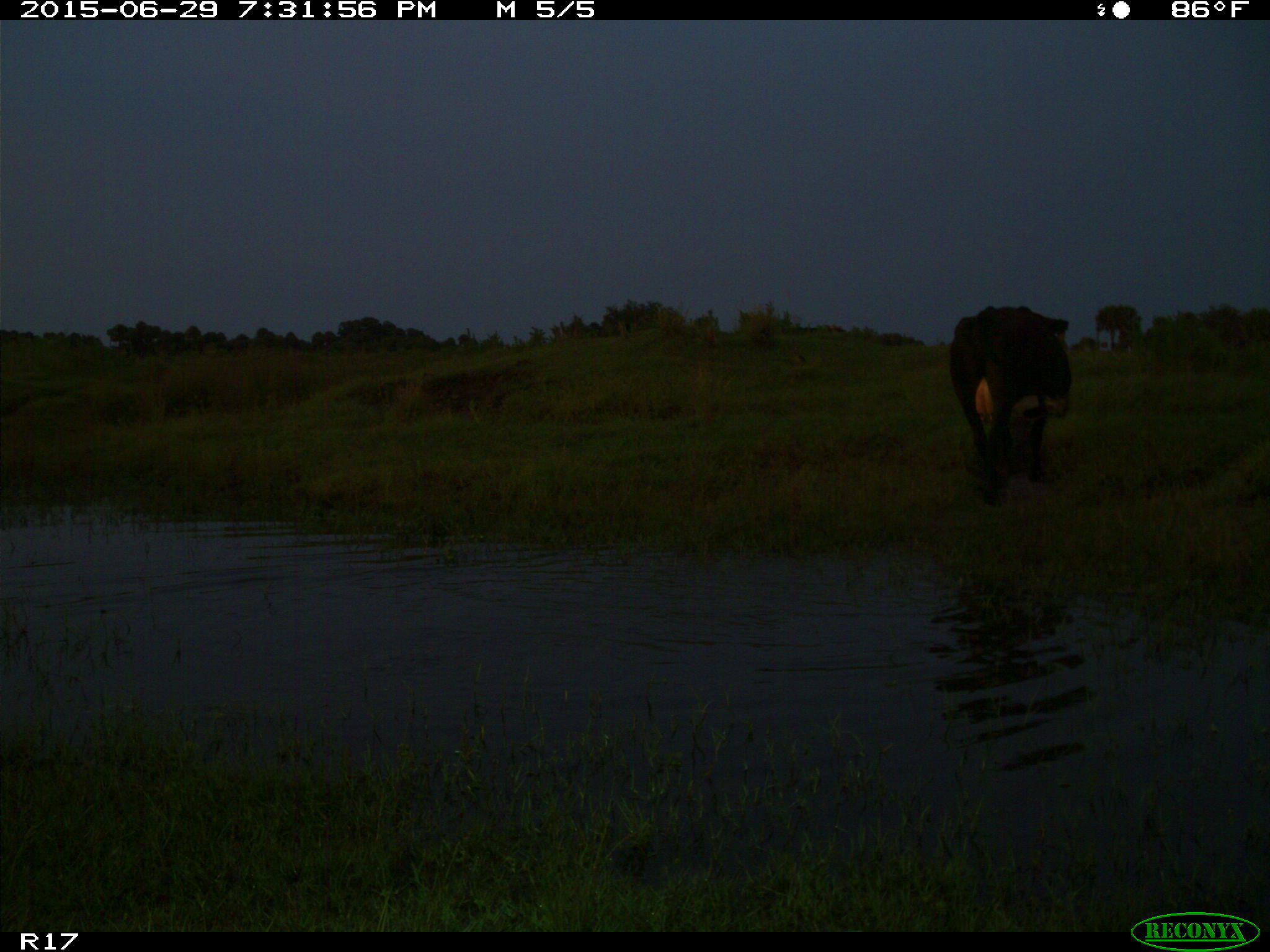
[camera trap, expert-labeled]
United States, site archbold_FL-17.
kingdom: Animalia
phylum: Chordata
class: Mammalia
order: Artiodactyla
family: Bovidae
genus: Bos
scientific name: Bos taurus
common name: domestic cow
Bos taurus (domestic cow).